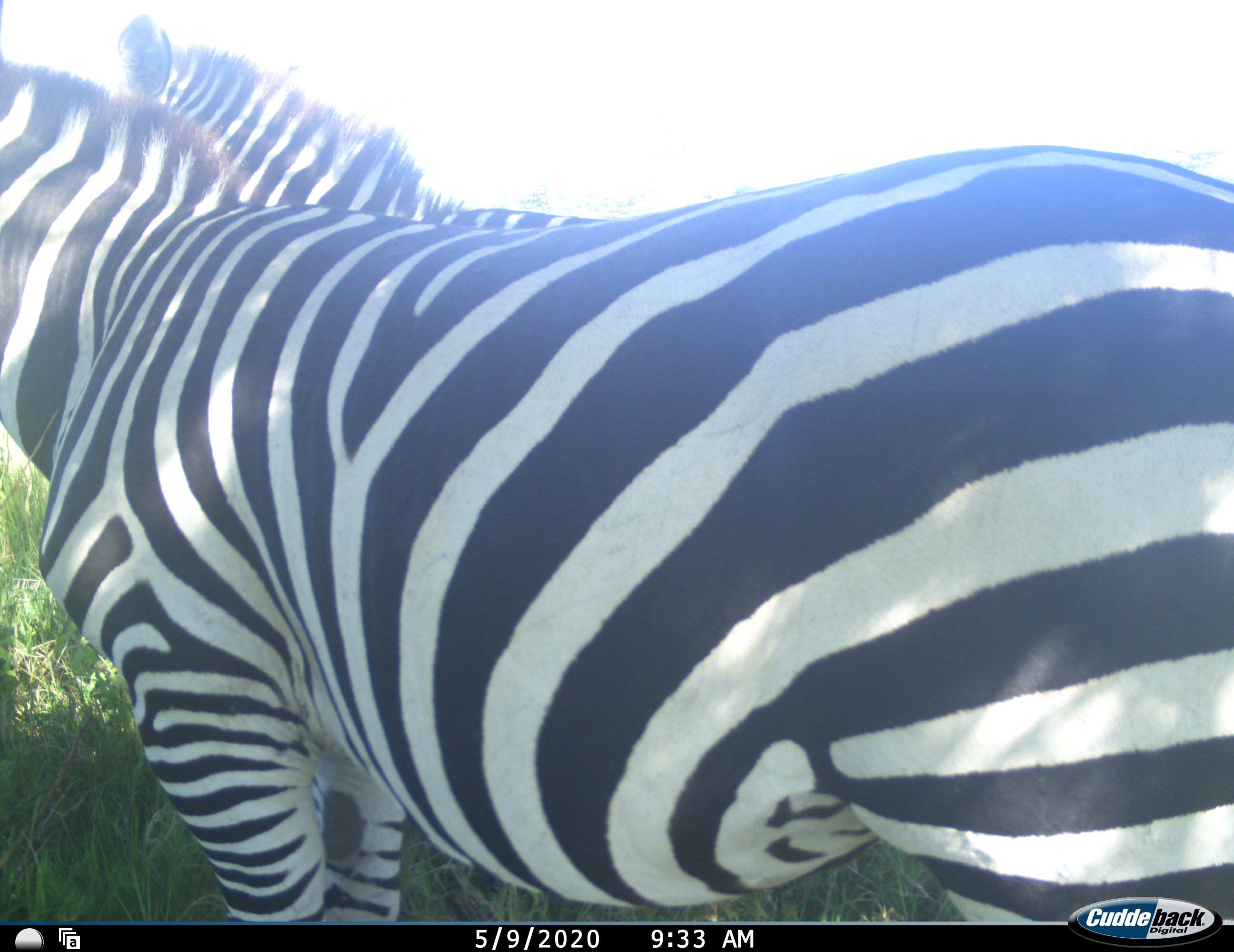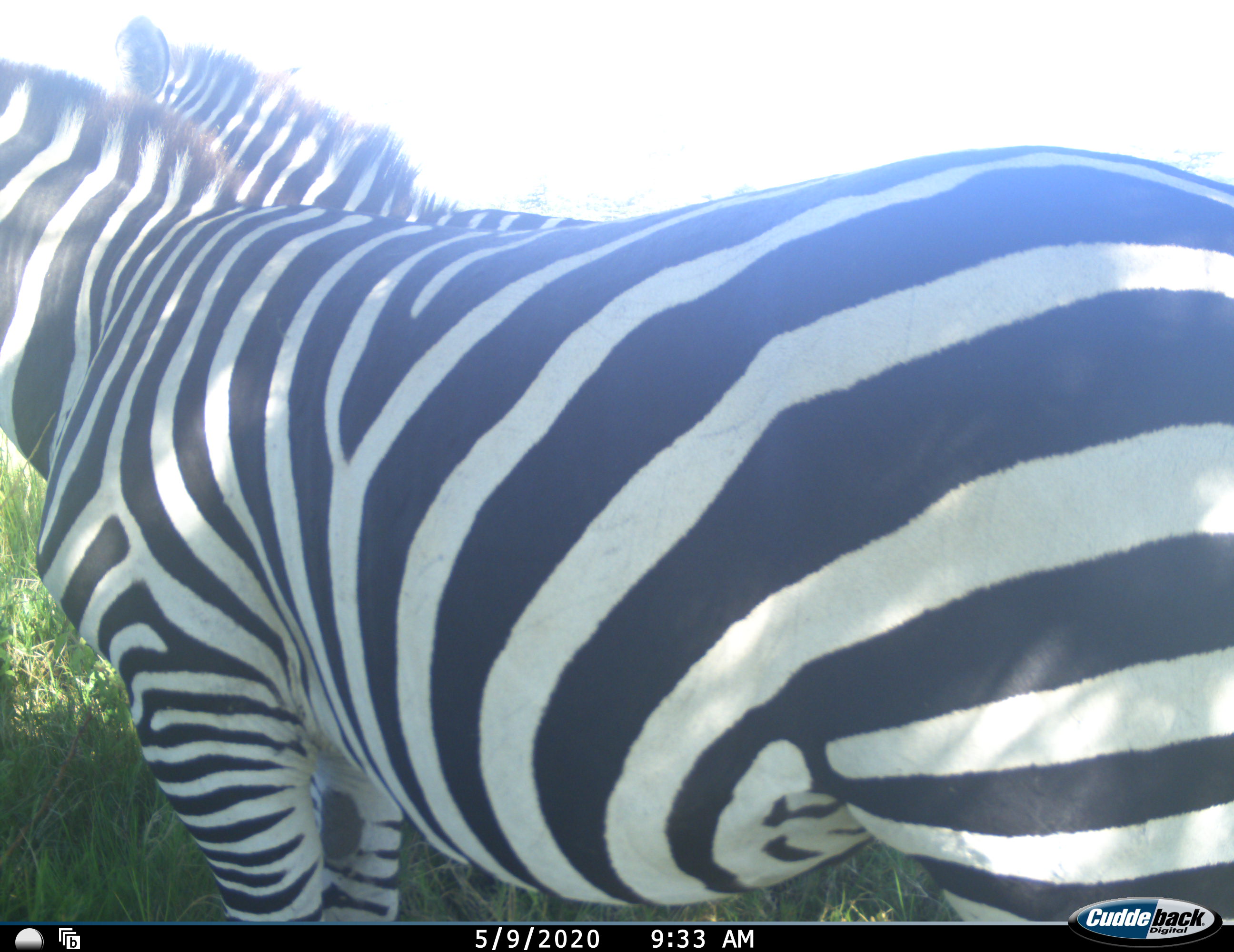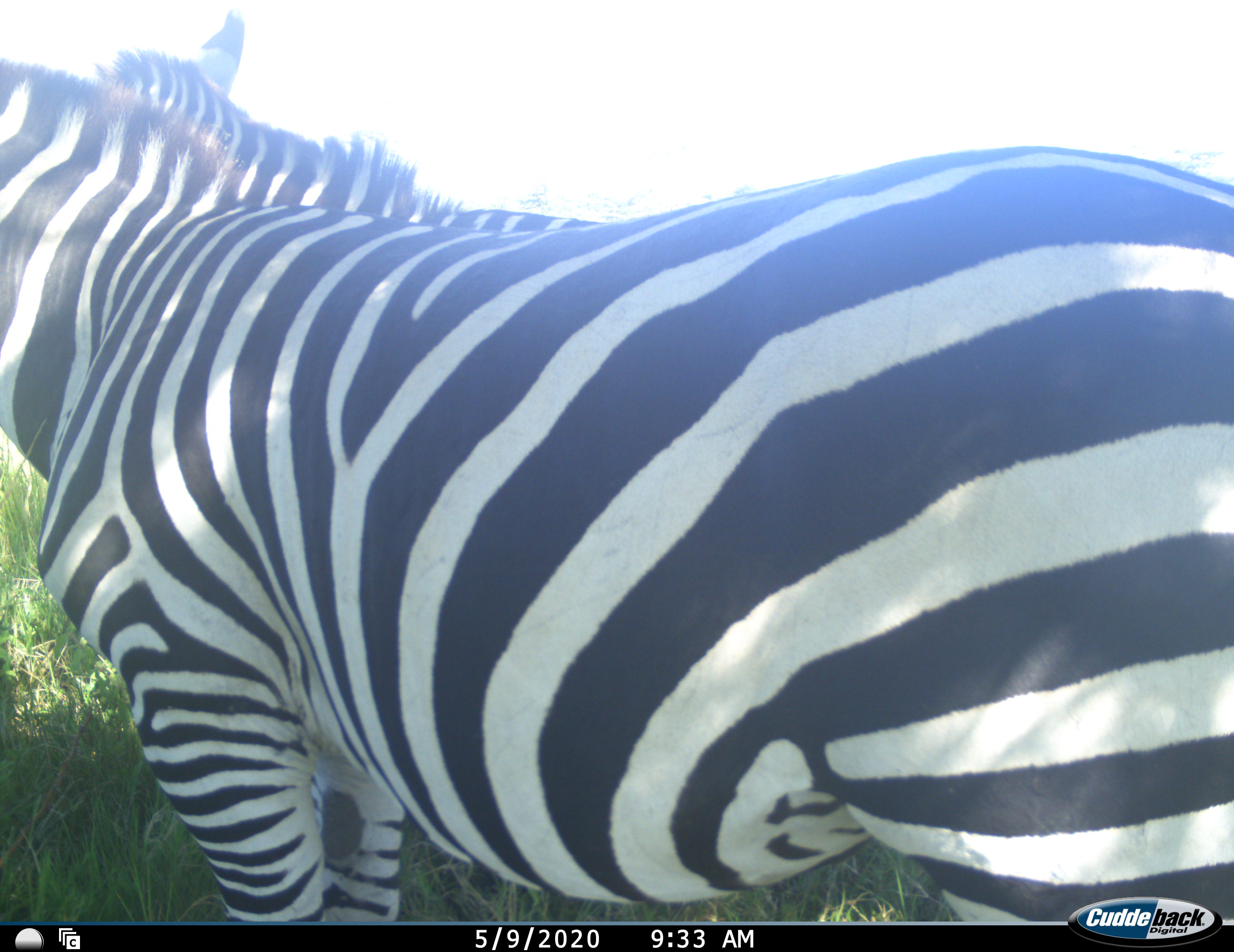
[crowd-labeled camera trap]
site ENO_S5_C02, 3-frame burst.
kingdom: Animalia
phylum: Chordata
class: Mammalia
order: Perissodactyla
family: Equidae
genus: Equus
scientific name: Equus quagga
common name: plains zebra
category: zebraplains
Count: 2.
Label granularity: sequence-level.